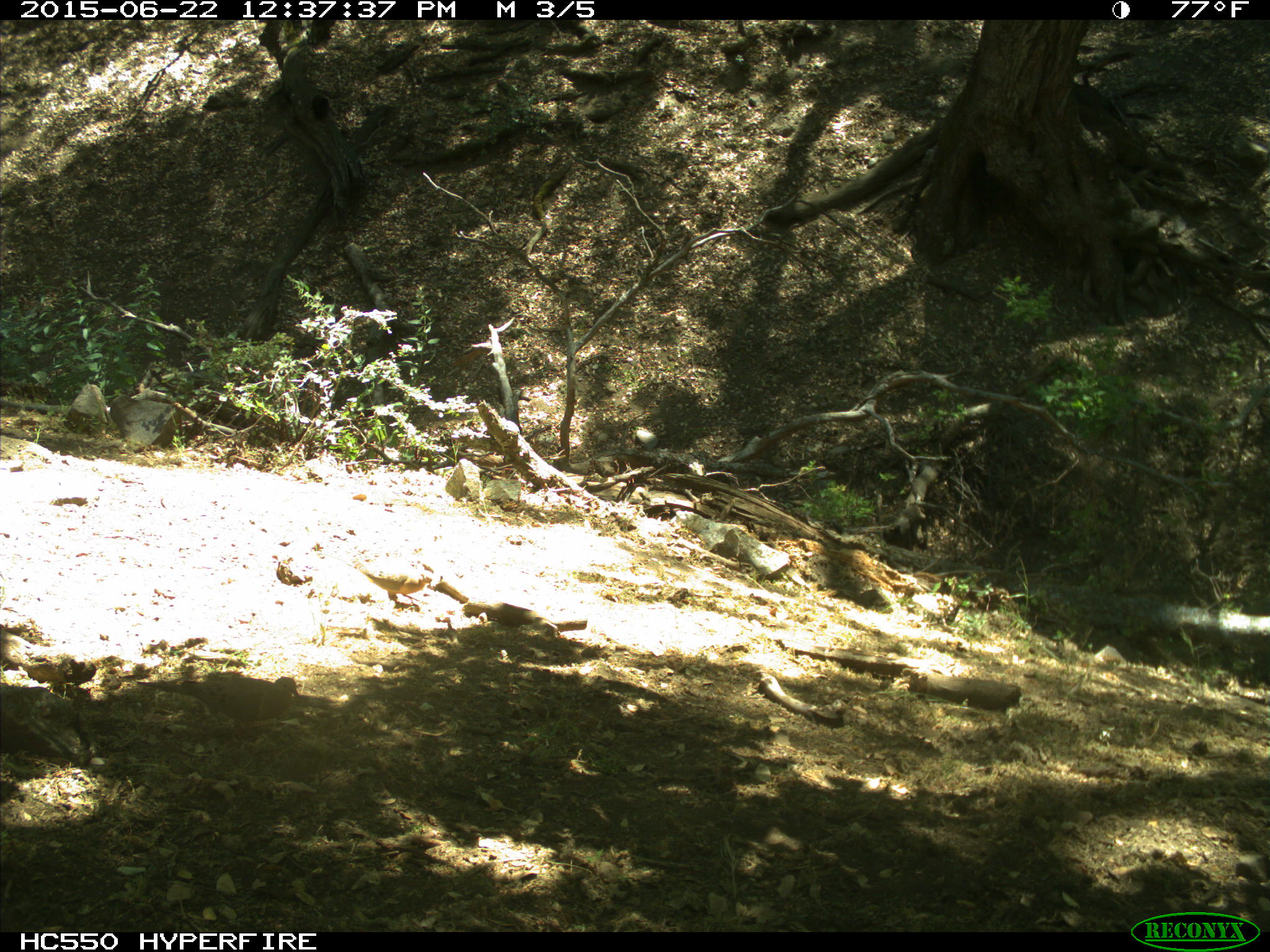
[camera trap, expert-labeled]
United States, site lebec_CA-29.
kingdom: Animalia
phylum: Chordata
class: Aves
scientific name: Aves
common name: birds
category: unidentified bird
Unidentified bird (birds) (Aves).